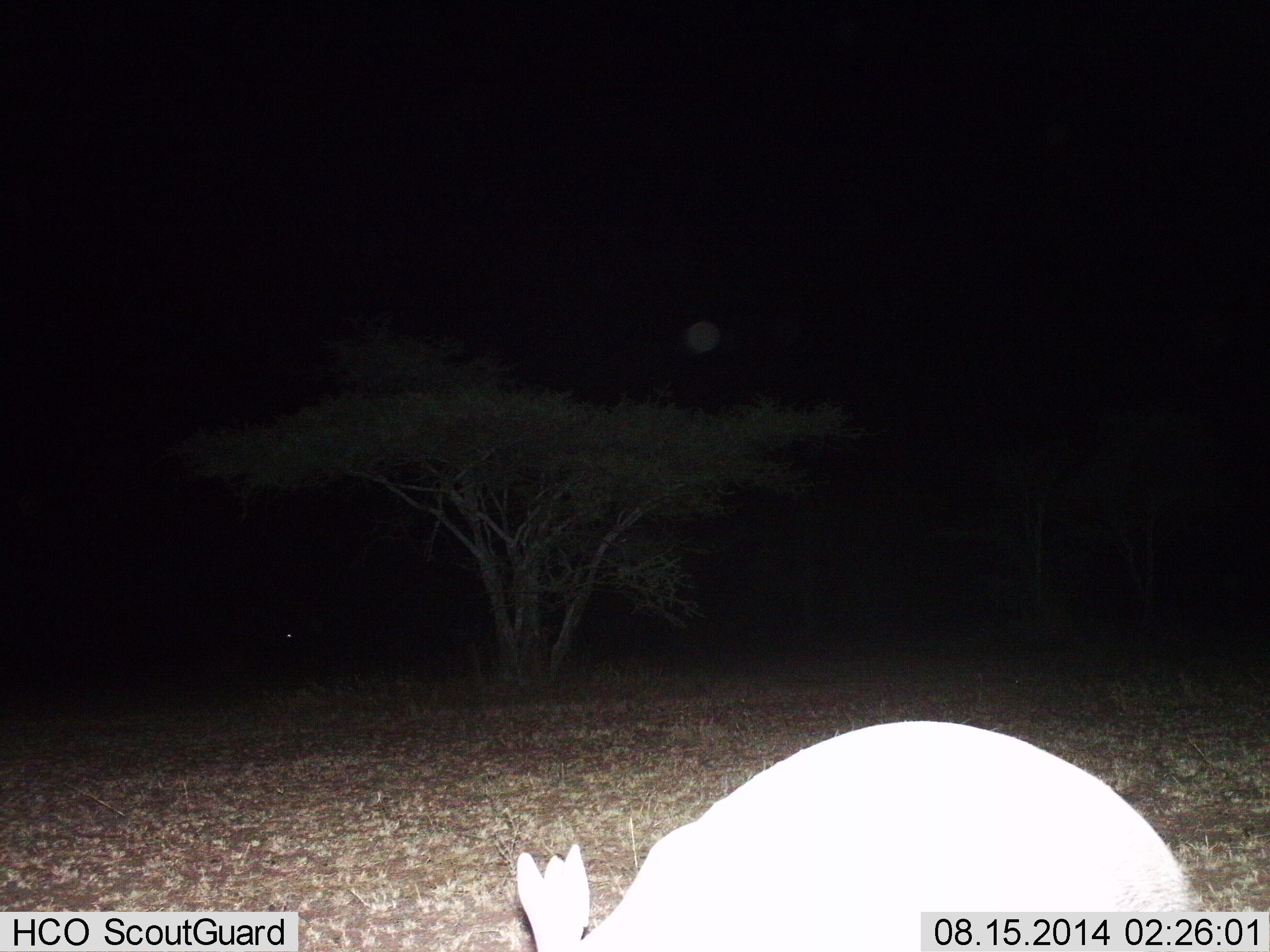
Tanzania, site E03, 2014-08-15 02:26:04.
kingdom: Animalia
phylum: Chordata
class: Mammalia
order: Tubulidentata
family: Orycteropodidae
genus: Orycteropus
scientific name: Orycteropus afer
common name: aardvark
Aardvark (Orycteropus afer), count 1. Behavior (volunteer vote fractions): standing 56%, resting 0%, moving 22%, interacting 0%. Young present (vote fraction): 0%. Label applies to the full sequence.